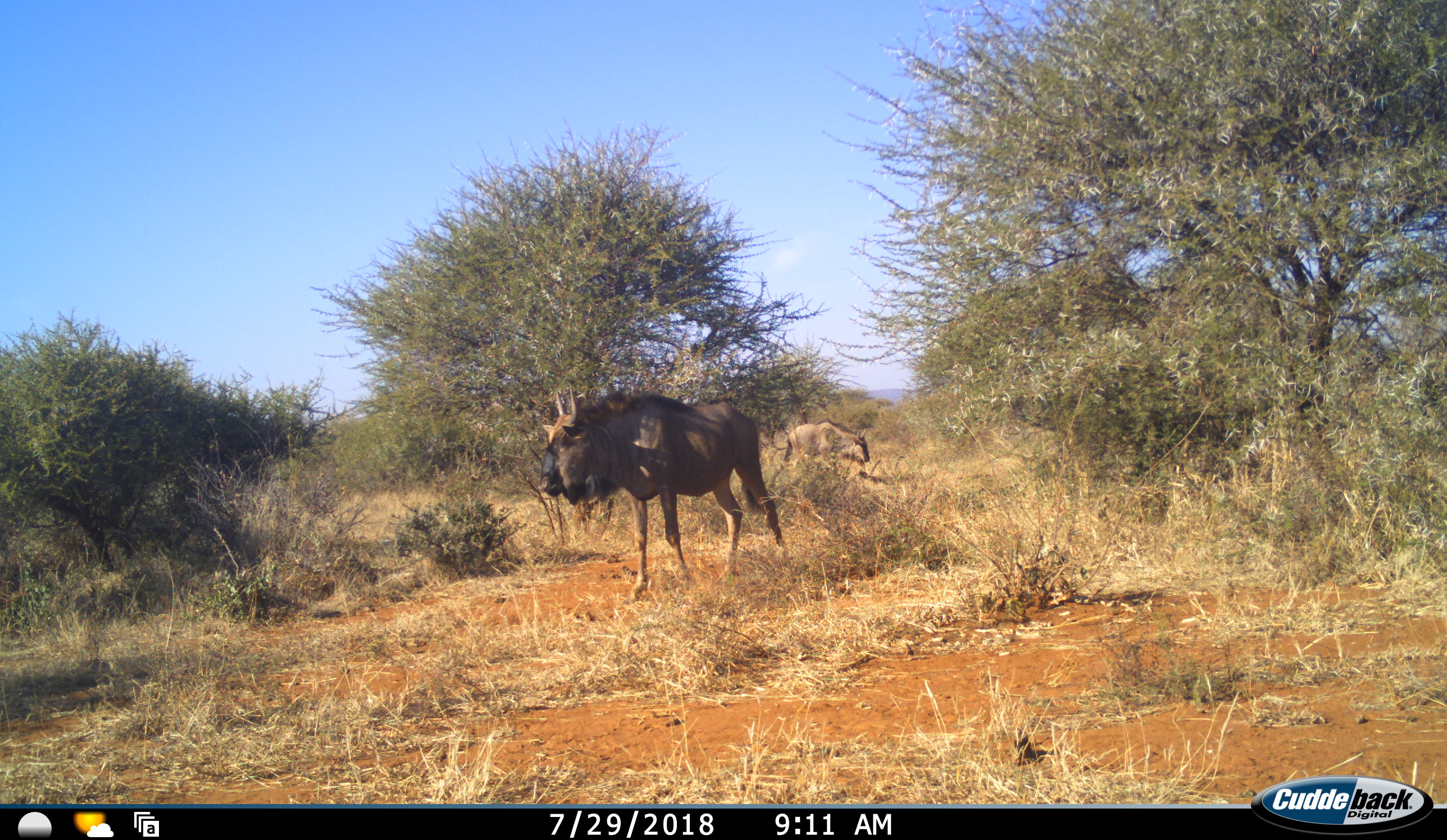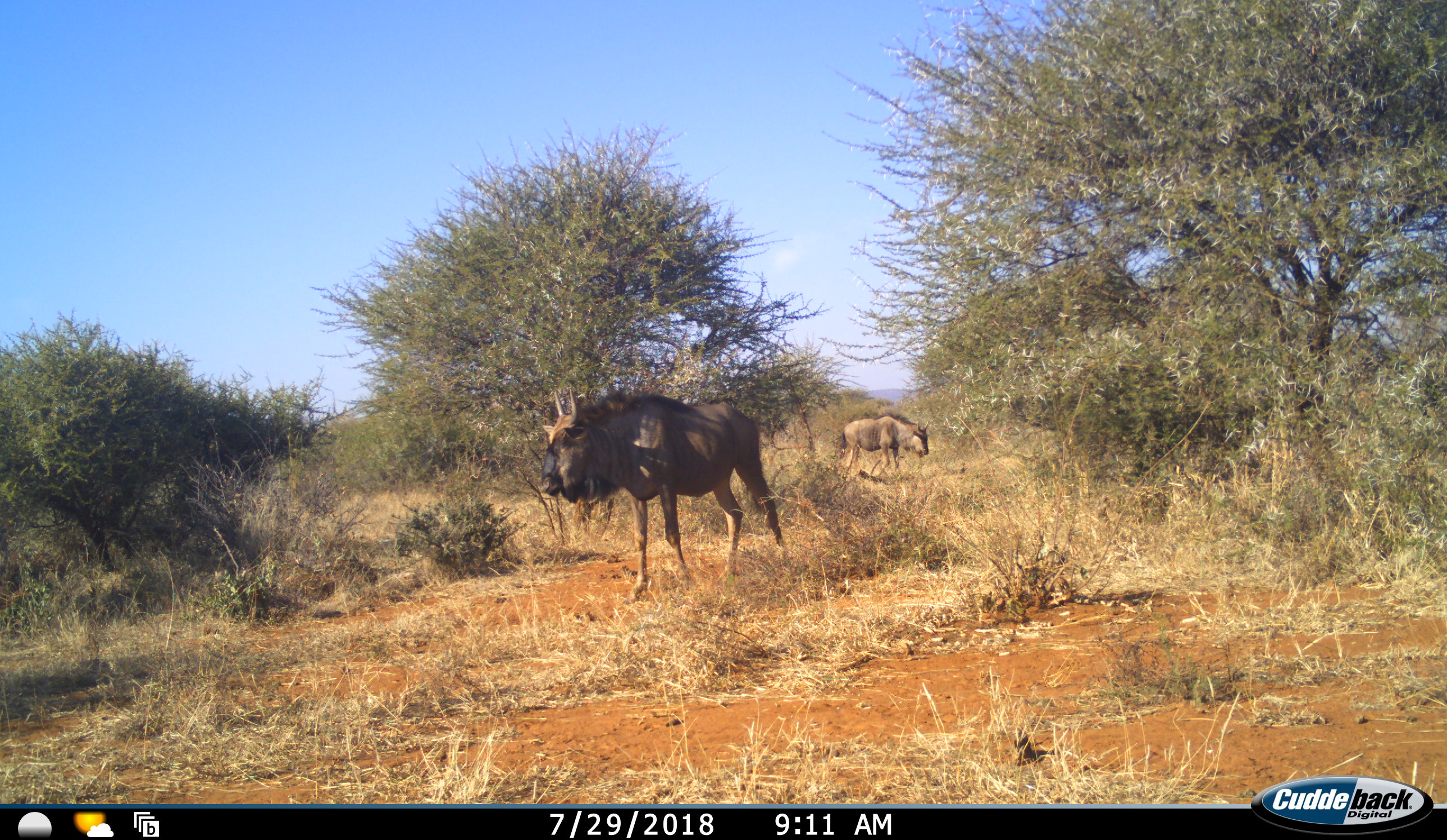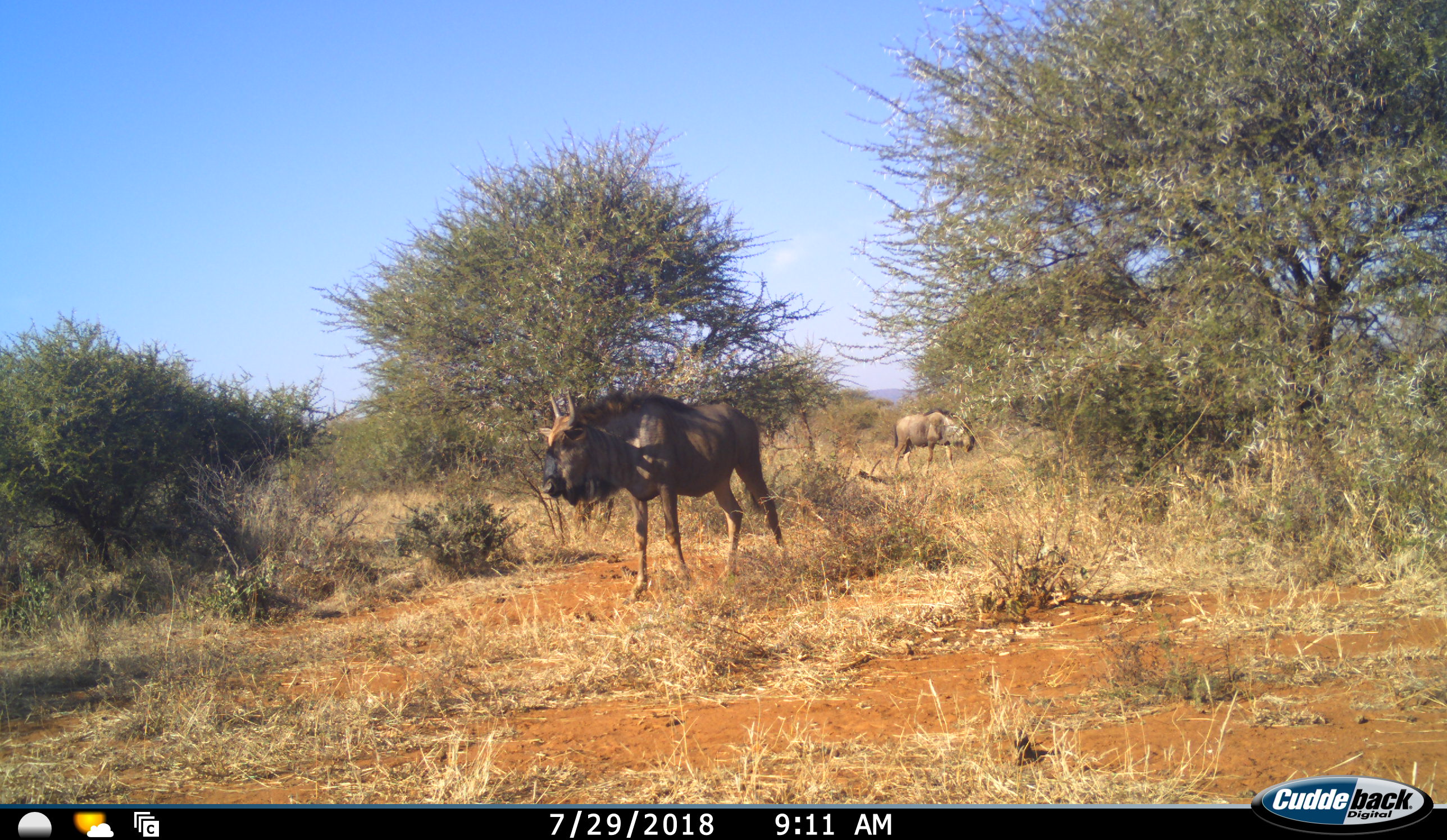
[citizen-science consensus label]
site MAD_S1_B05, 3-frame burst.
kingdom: Animalia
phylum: Chordata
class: Mammalia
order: Artiodactyla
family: Bovidae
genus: Connochaetes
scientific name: Connochaetes taurinus taurinus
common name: blue wildebeest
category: wildebeestblue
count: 2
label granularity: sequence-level